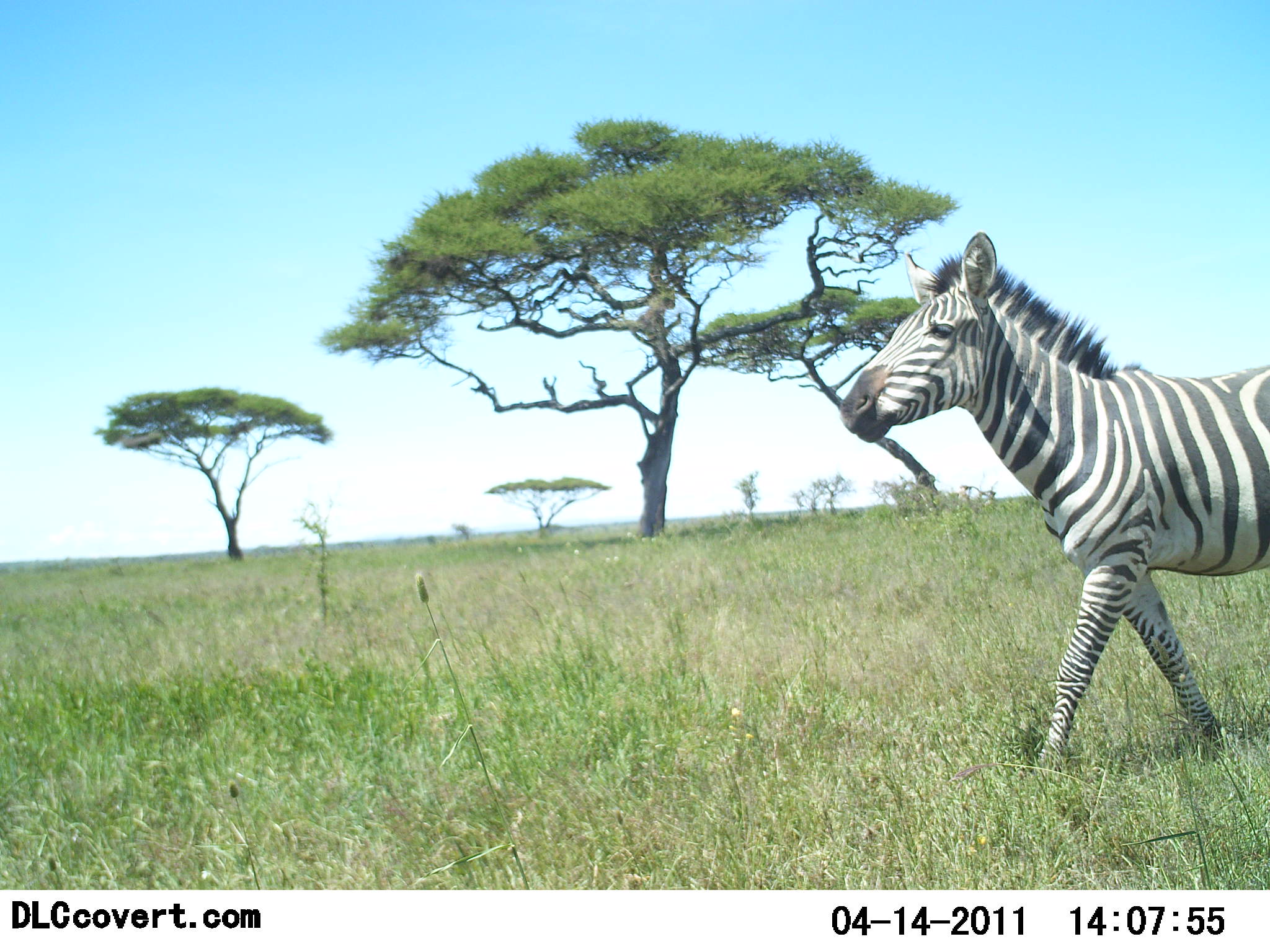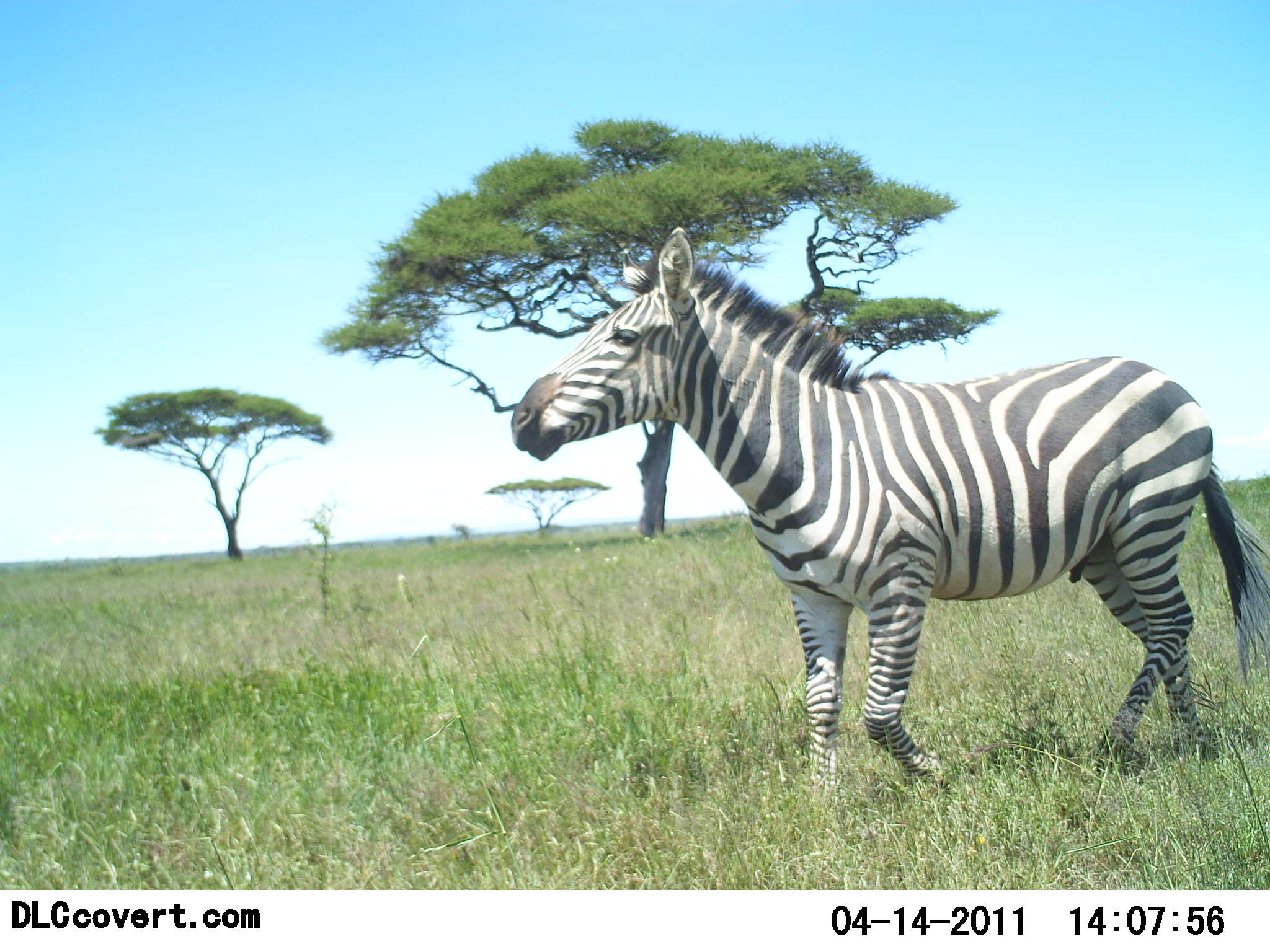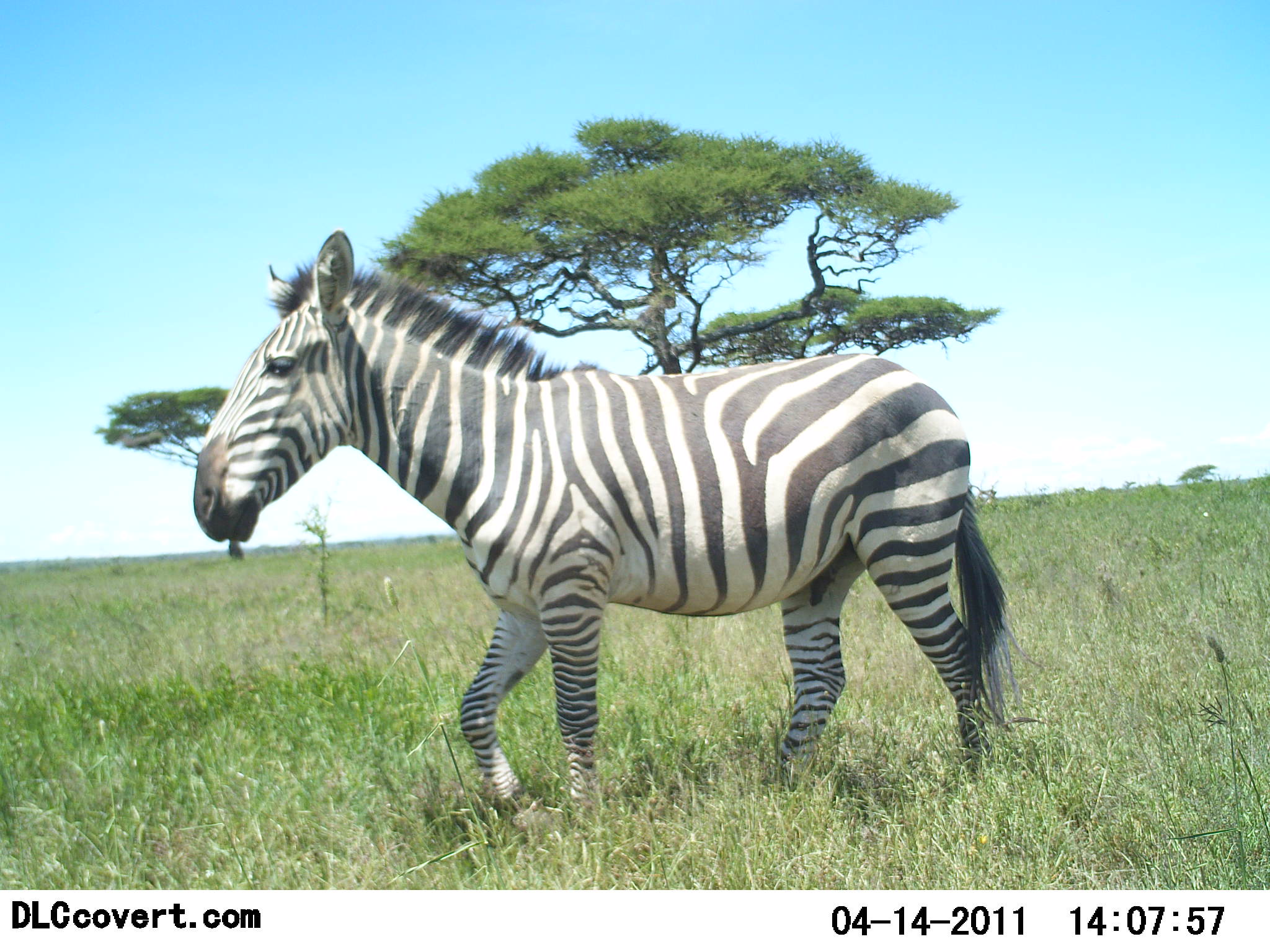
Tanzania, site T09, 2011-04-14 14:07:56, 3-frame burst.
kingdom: Animalia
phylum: Chordata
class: Mammalia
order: Perissodactyla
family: Equidae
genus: Equus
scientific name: Equus quagga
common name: plains zebra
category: zebra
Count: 1.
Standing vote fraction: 7%.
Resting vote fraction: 0%.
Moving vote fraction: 100%.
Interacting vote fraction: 0%.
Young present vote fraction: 0%.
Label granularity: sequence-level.